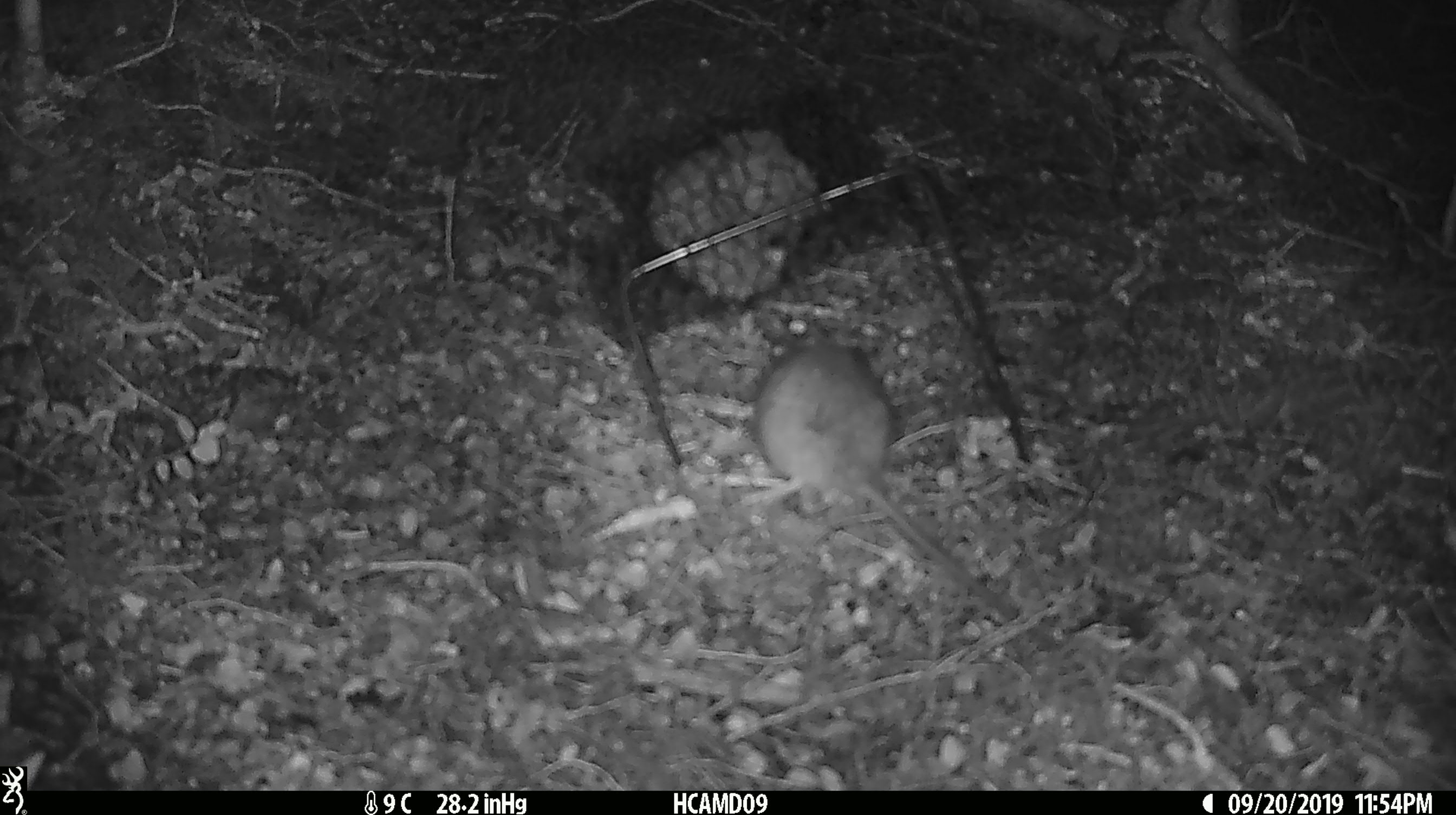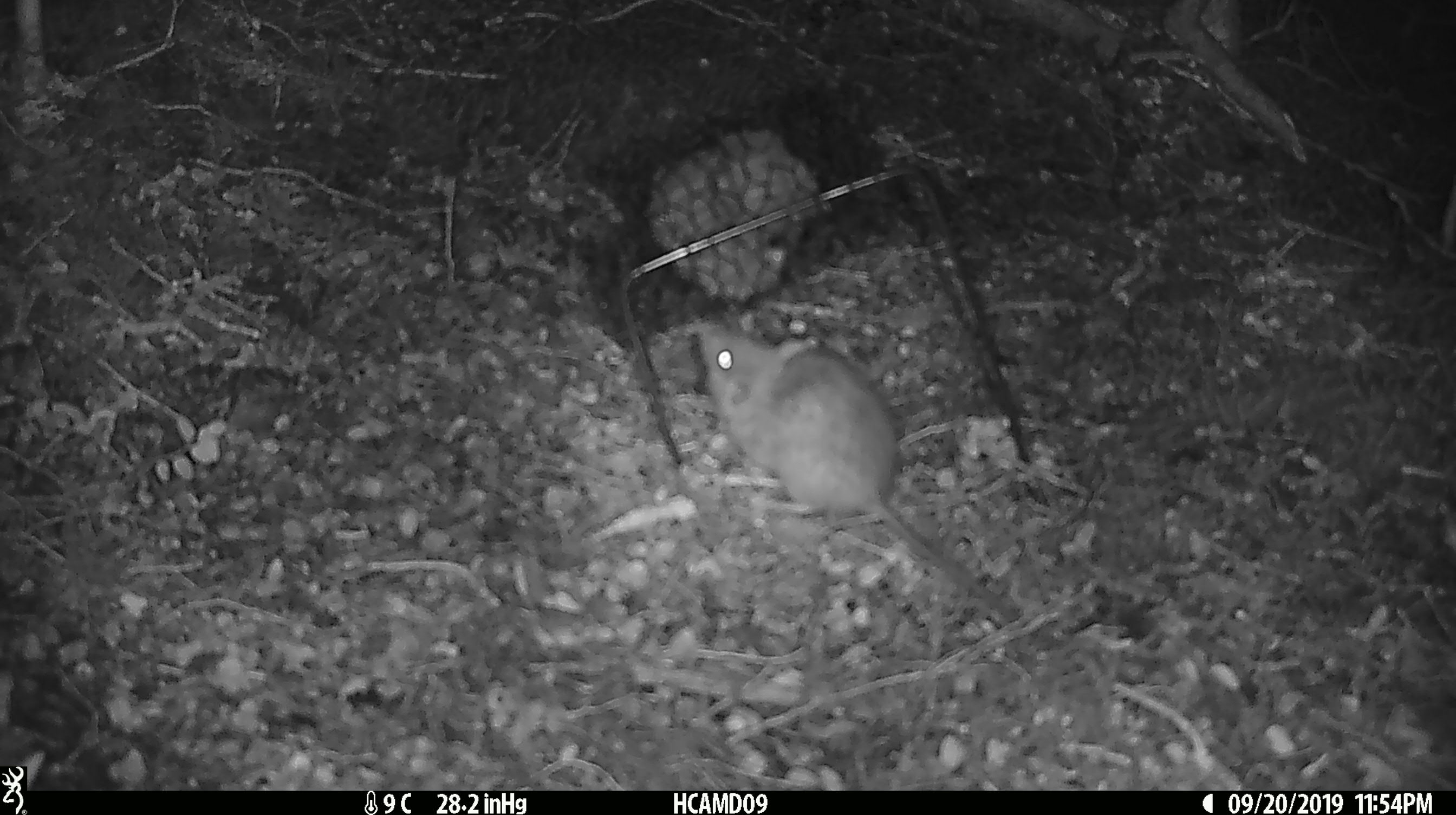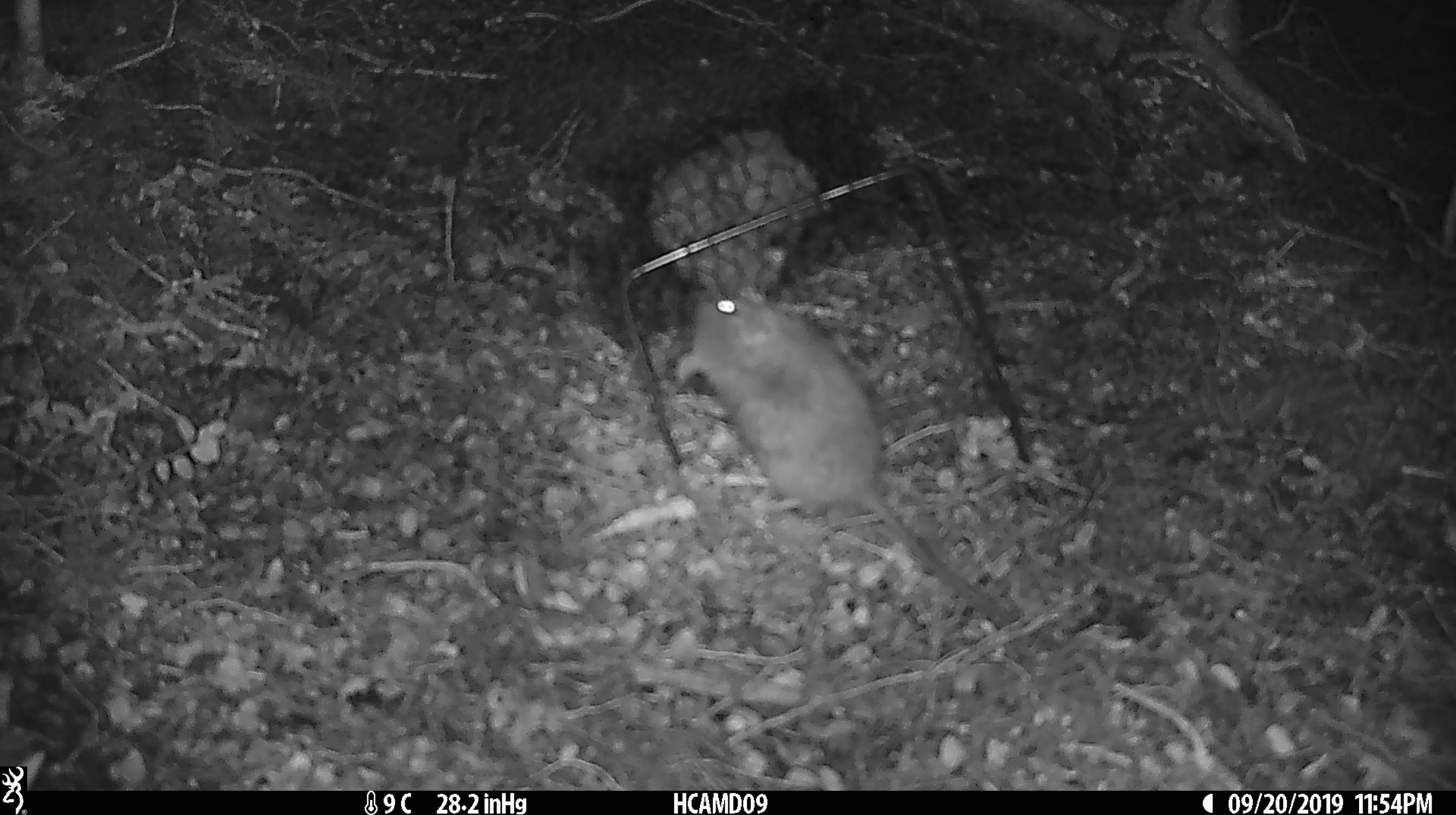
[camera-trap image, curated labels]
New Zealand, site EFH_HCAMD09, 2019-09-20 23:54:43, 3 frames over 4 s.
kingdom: Animalia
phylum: Chordata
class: Mammalia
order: Rodentia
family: Muridae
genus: Mus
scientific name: Mus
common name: mouse